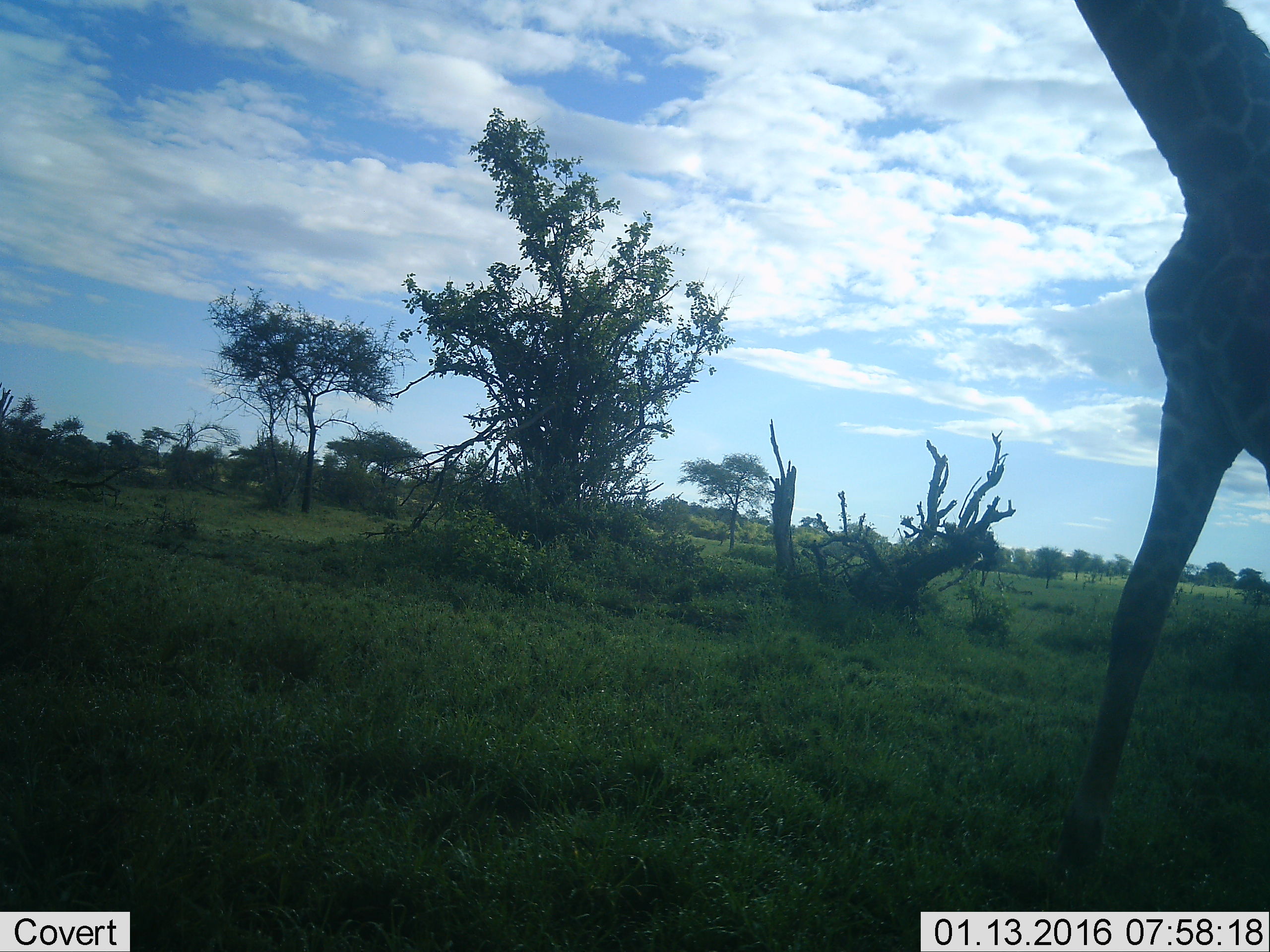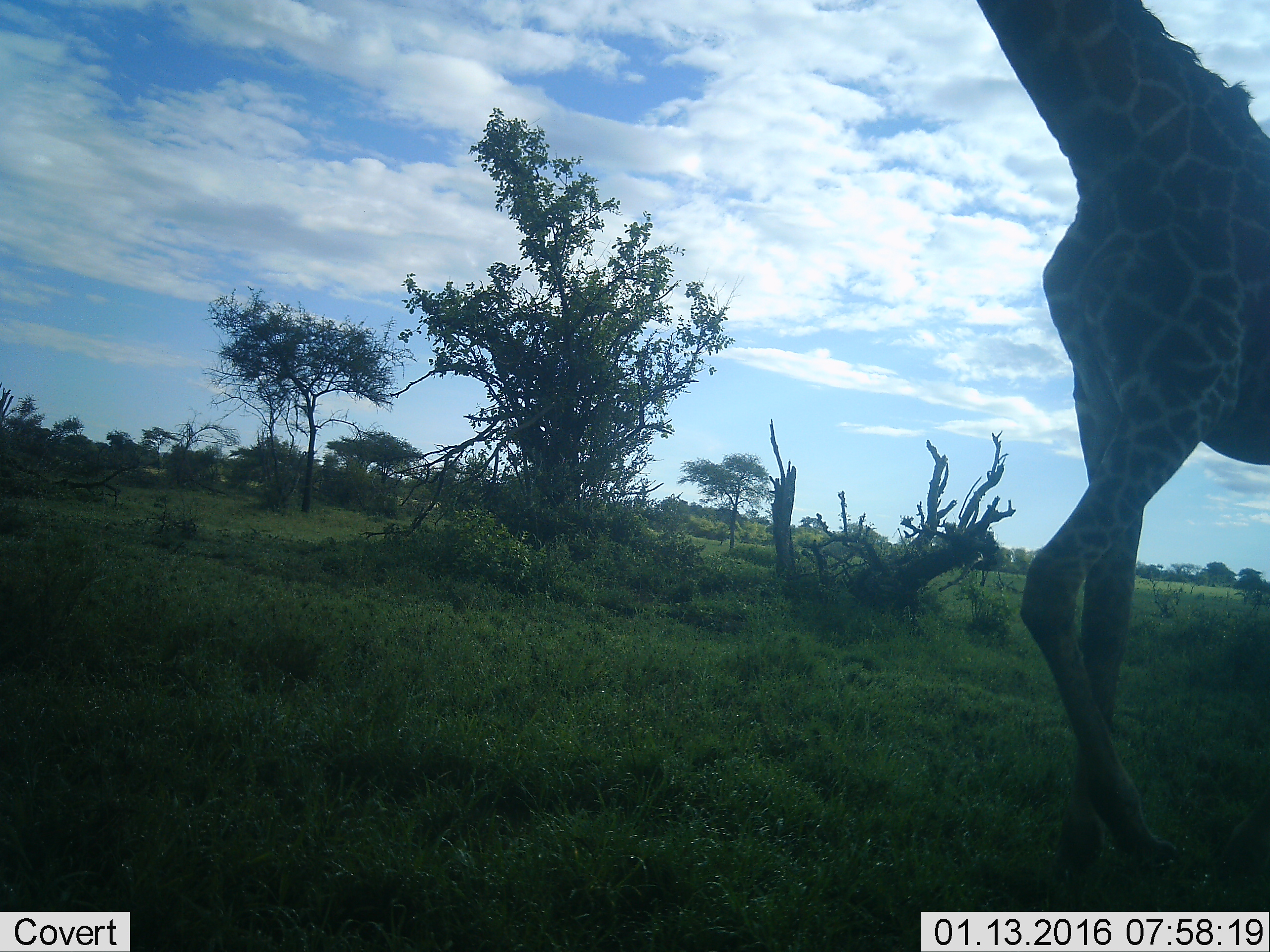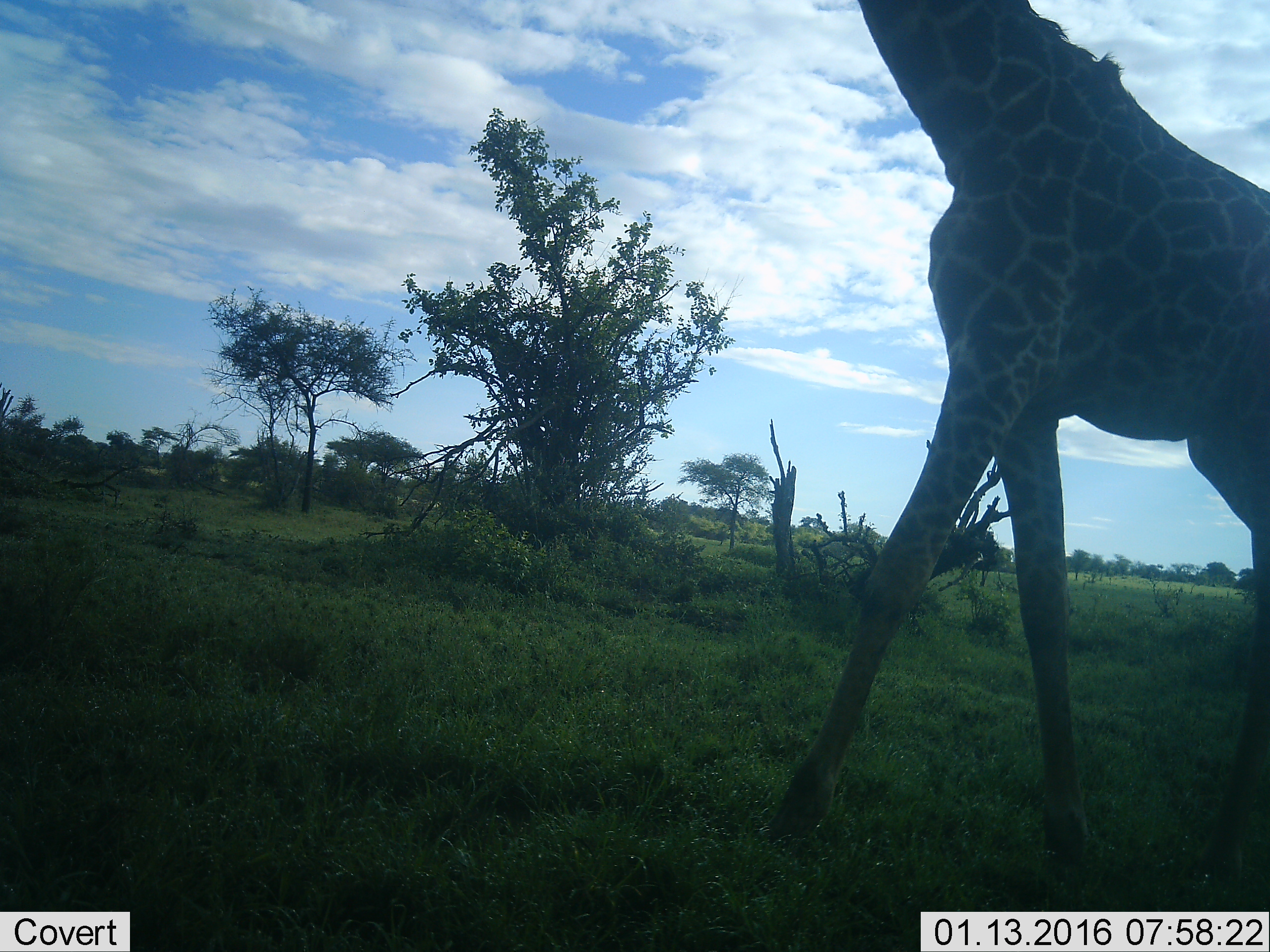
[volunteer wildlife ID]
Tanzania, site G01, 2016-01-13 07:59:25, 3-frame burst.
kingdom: Animalia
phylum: Chordata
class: Mammalia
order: Artiodactyla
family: Giraffidae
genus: Giraffa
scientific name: Giraffa camelopardalis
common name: giraffe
Giraffe (Giraffa camelopardalis), count 1. Behavior (volunteer vote fractions): standing 6%, resting 0%, moving 94%, interacting 0%. Young present (vote fraction): 0%. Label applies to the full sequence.